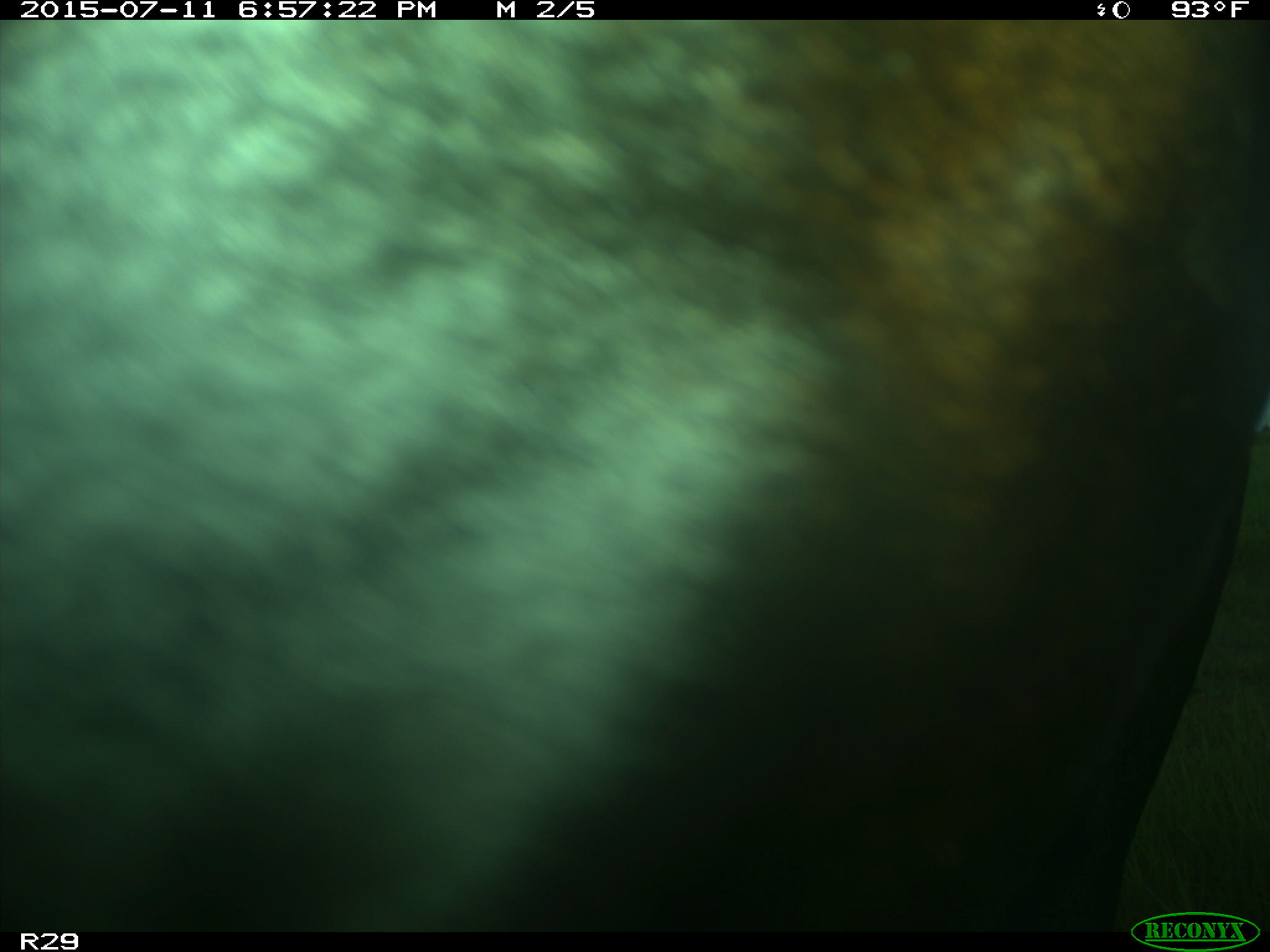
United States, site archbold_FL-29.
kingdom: Animalia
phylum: Chordata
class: Mammalia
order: Artiodactyla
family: Bovidae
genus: Bos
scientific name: Bos taurus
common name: domestic cow